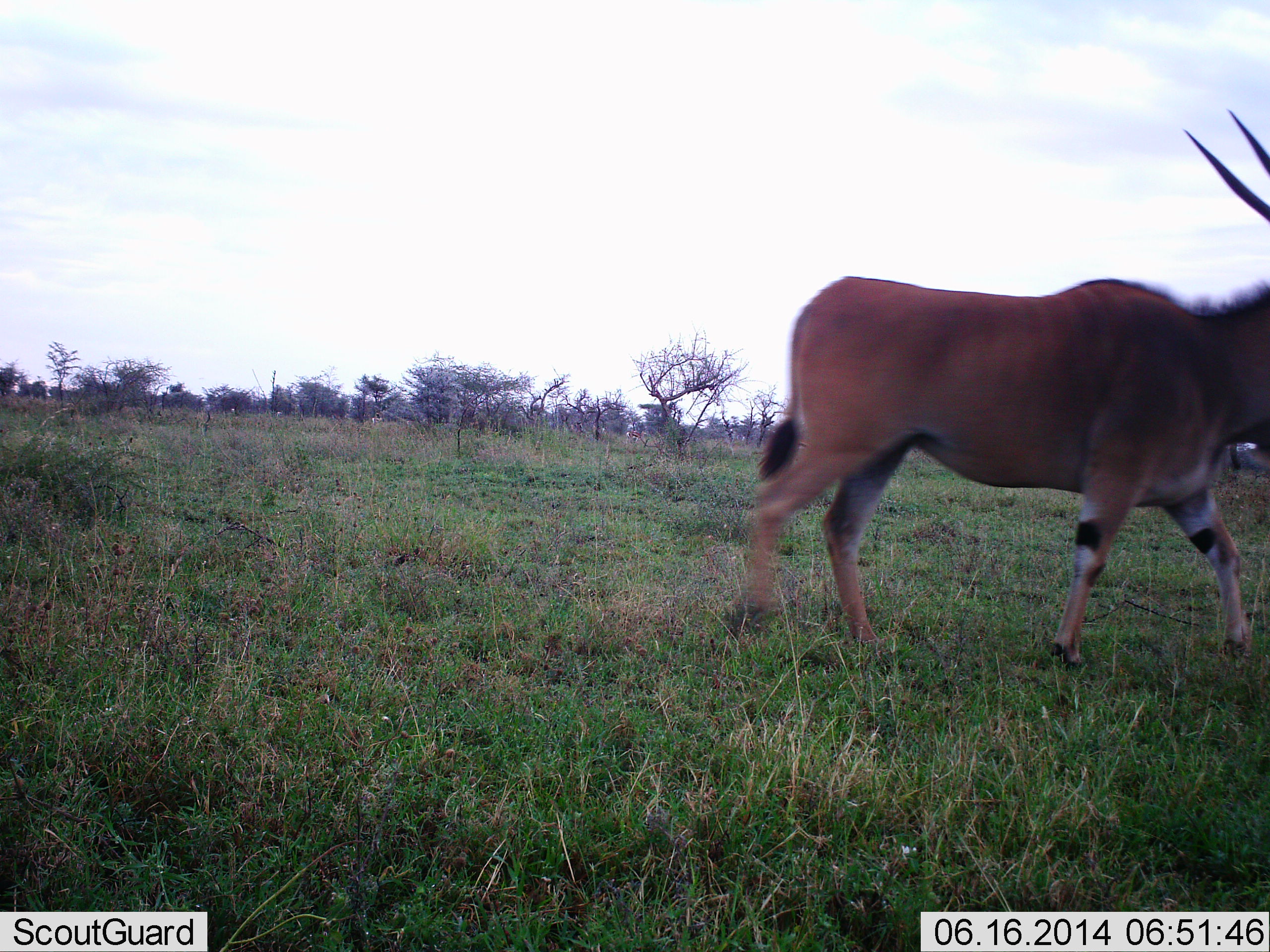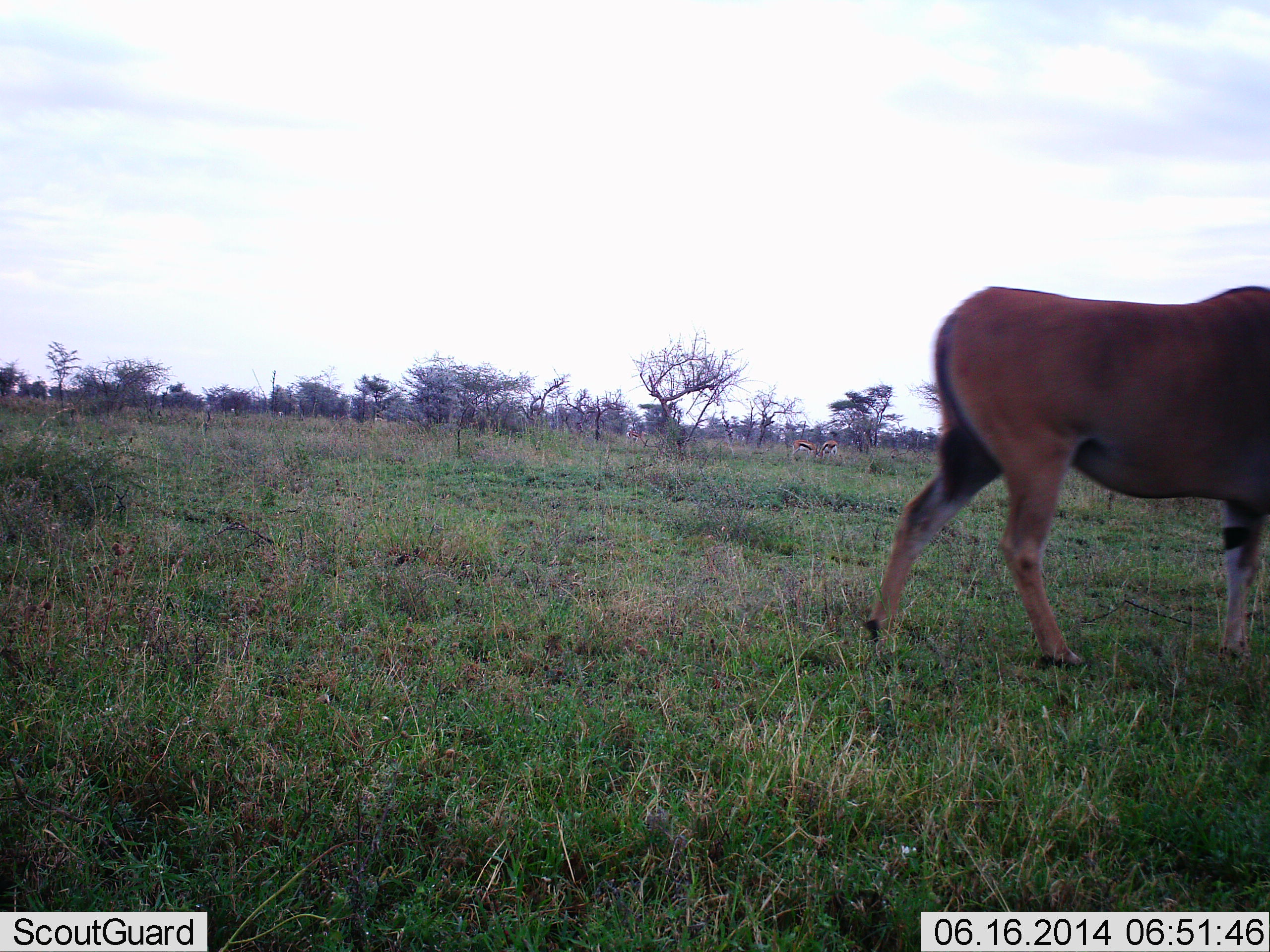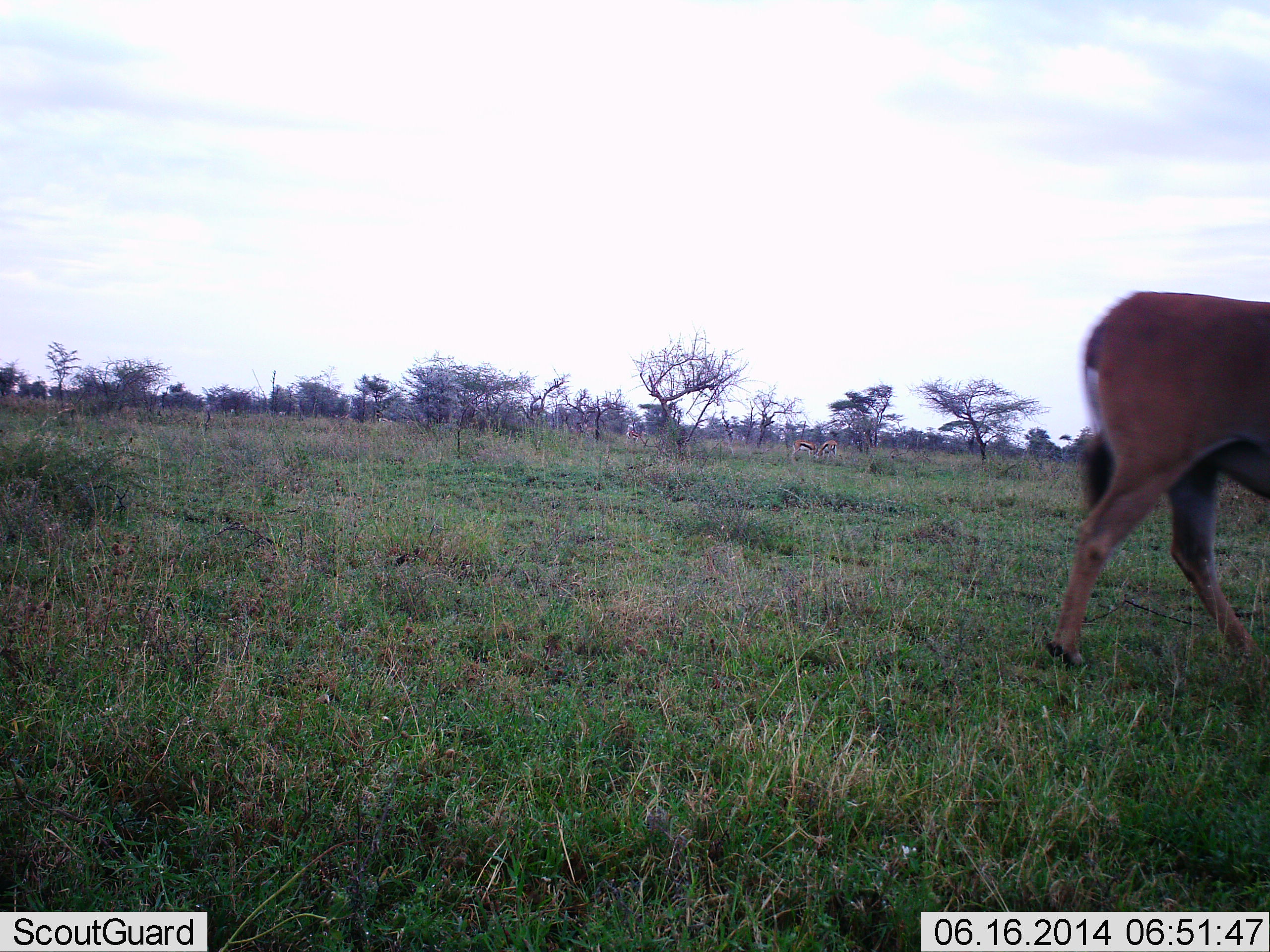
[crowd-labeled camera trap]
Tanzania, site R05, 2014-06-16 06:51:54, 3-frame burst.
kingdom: Animalia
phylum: Chordata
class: Mammalia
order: Artiodactyla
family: Bovidae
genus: Tragelaphus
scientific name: Tragelaphus oryx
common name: eland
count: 1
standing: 0%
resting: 0%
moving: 100%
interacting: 0%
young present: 0%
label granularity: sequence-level